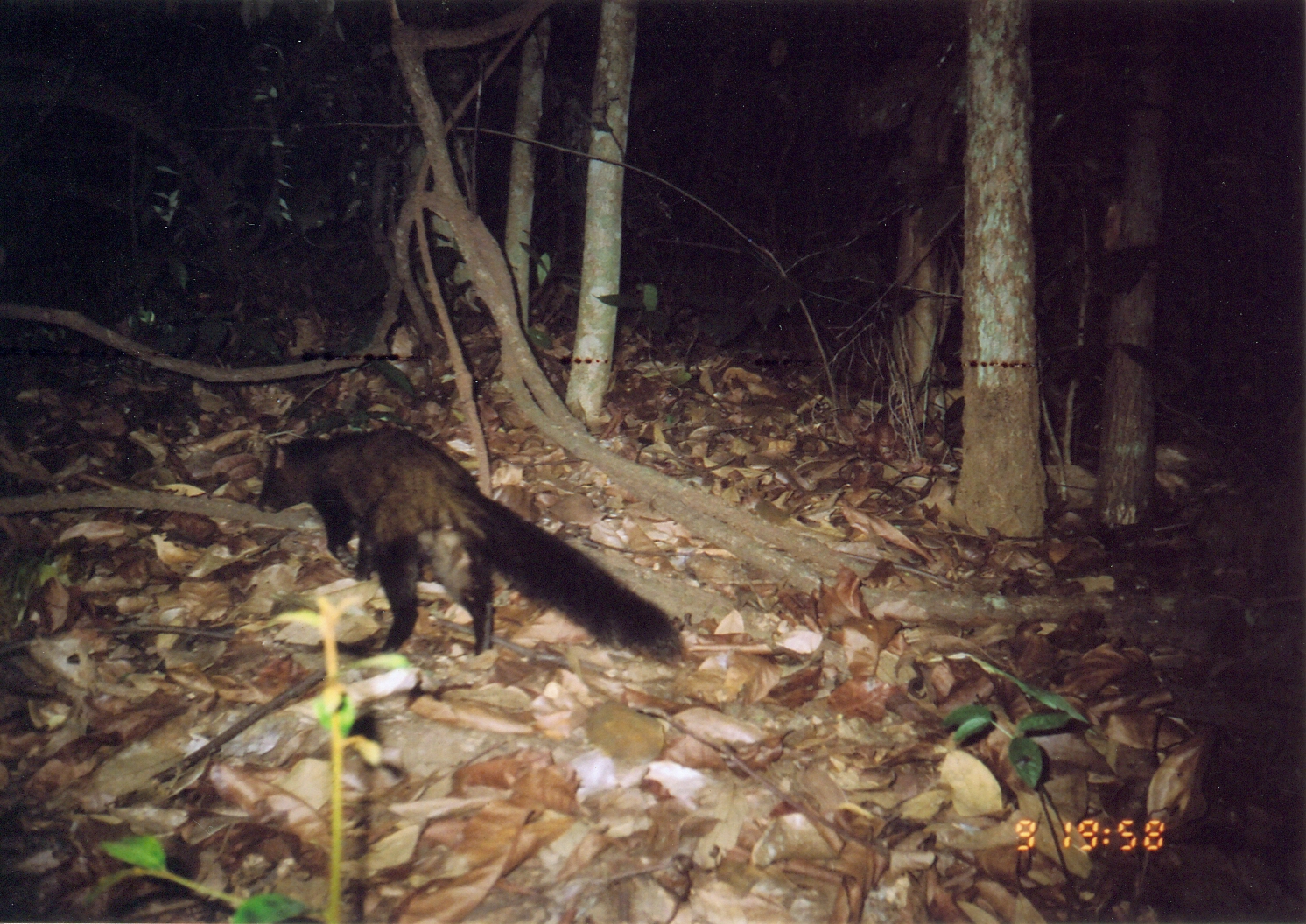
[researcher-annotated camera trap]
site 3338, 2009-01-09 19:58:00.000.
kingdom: Animalia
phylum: Chordata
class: Mammalia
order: Carnivora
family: Herpestidae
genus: Bdeogale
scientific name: Bdeogale crassicauda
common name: bushy-tailed mongoose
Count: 1.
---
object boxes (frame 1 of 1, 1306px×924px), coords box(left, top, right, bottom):
bdeogale crassicauda: box(258, 429, 688, 666)